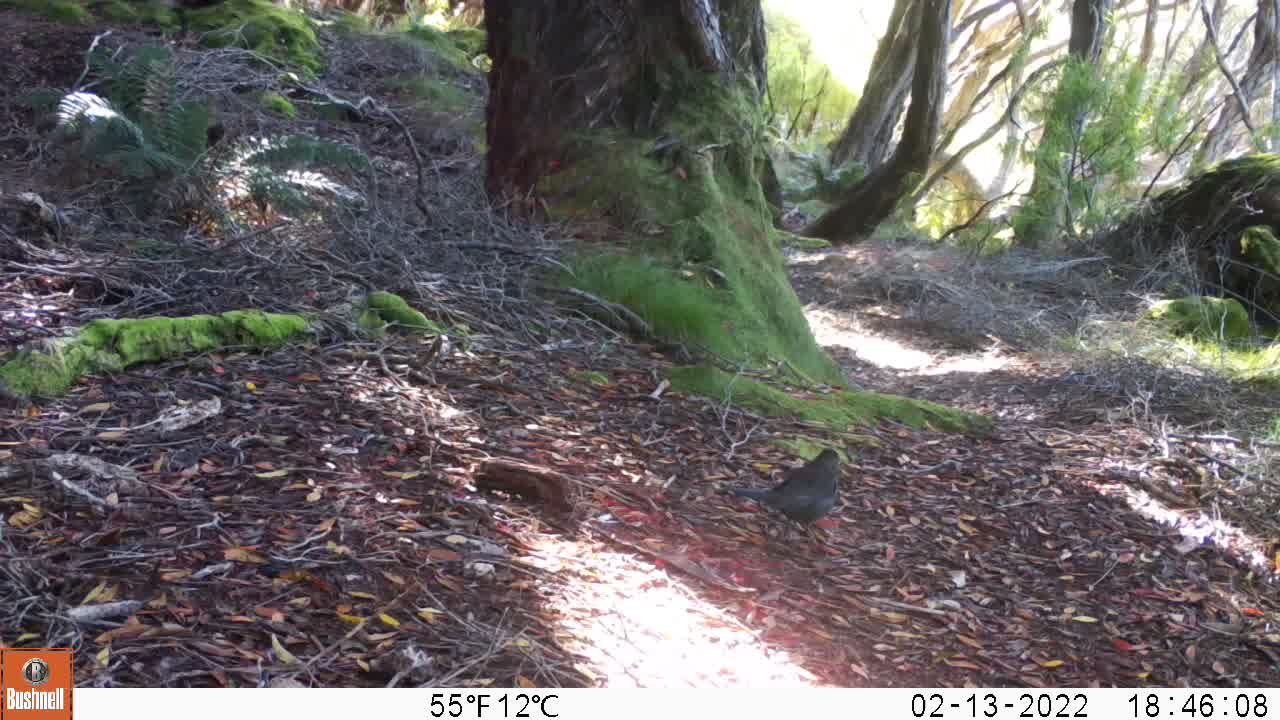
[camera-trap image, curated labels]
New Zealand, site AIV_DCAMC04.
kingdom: Animalia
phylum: Chordata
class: Aves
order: Passeriformes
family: Turdidae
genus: Turdus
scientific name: Turdus merula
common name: eurasian blackbird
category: blackbird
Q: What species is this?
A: Blackbird (eurasian blackbird) (Turdus merula).